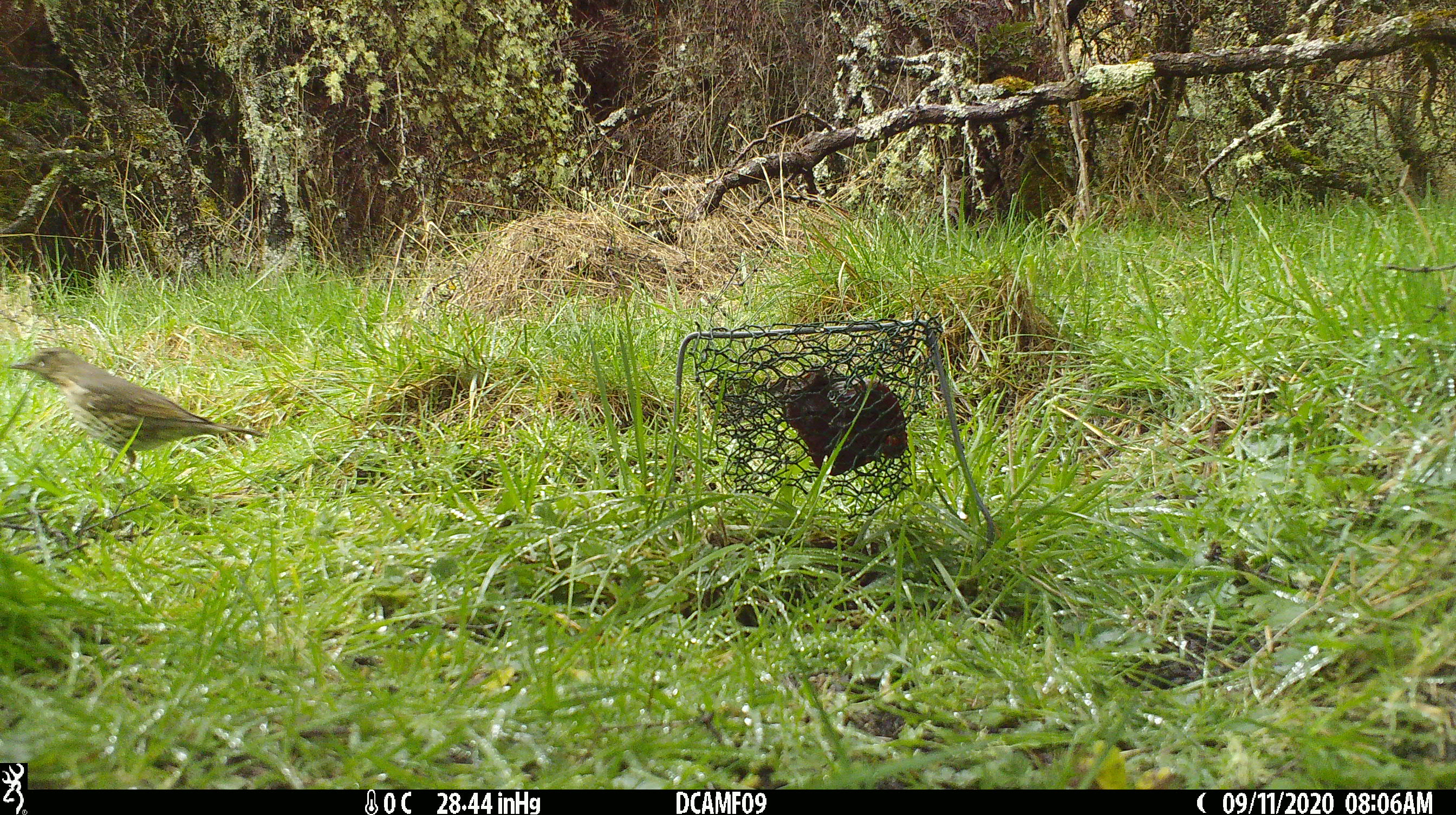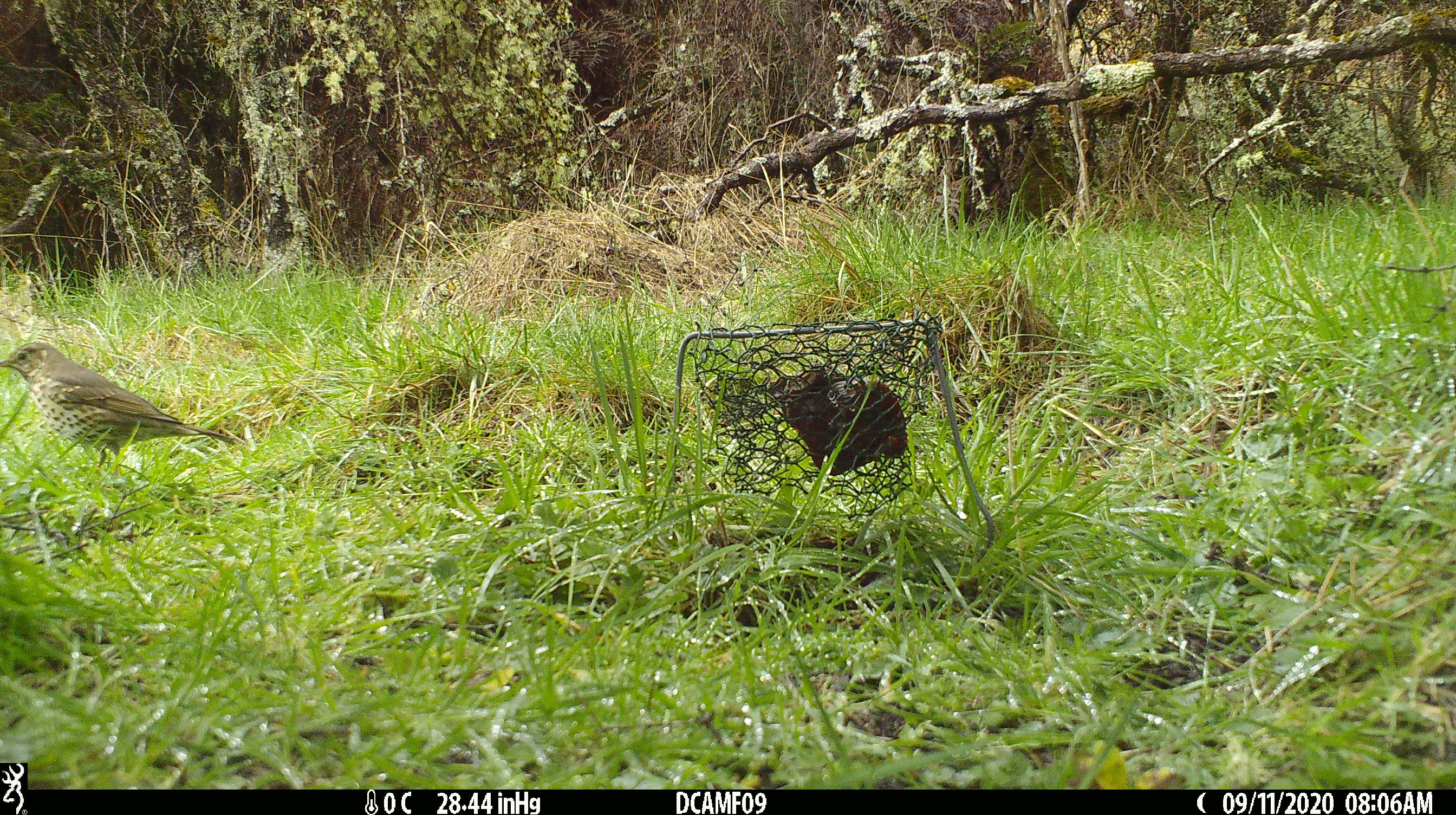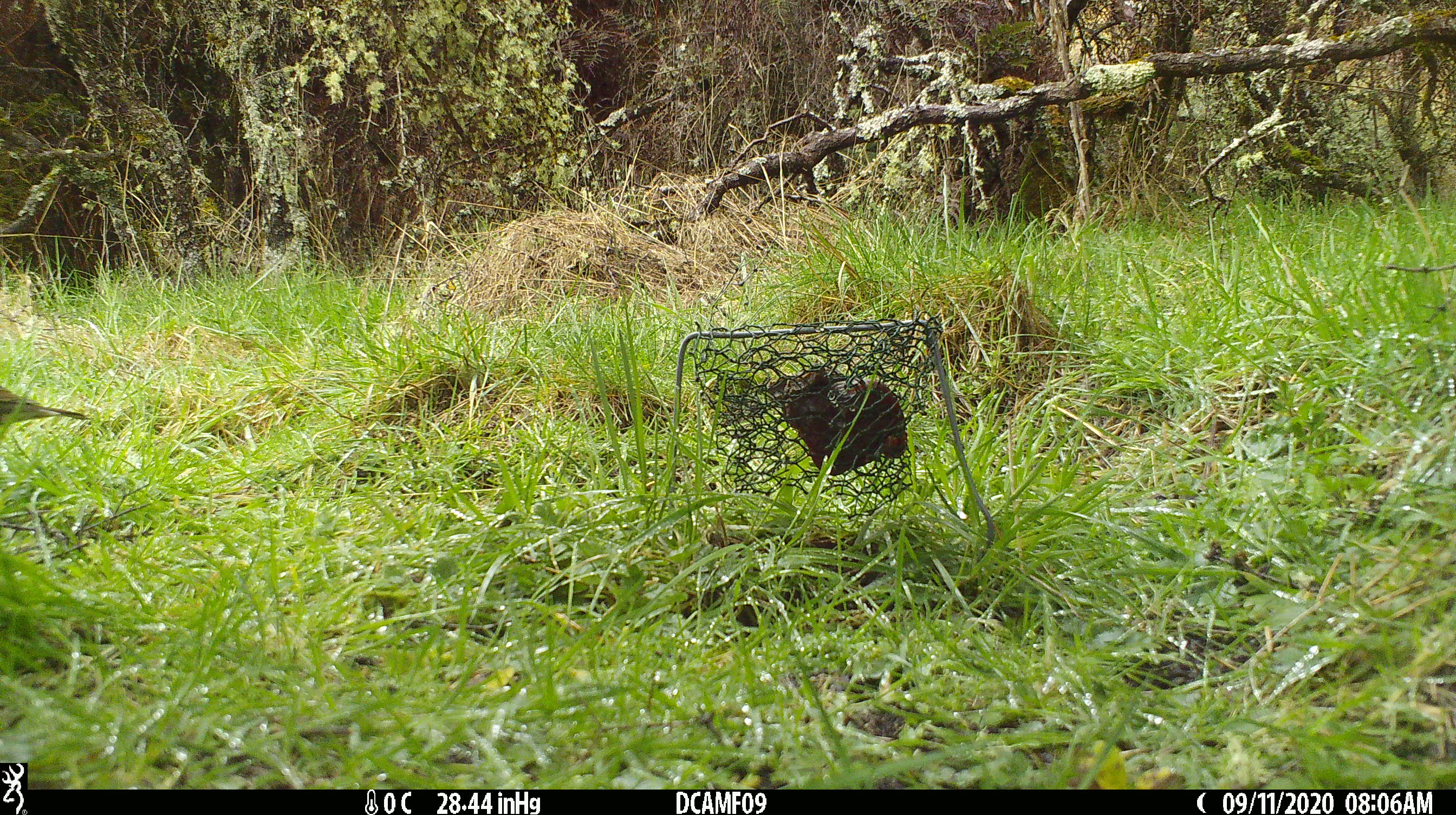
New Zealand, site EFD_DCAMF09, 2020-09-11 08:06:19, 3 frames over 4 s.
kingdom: Animalia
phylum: Chordata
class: Aves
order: Passeriformes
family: Turdidae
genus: Turdus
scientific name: Turdus philomelos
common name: song thrush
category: thrush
Thrush (song thrush) (Turdus philomelos).